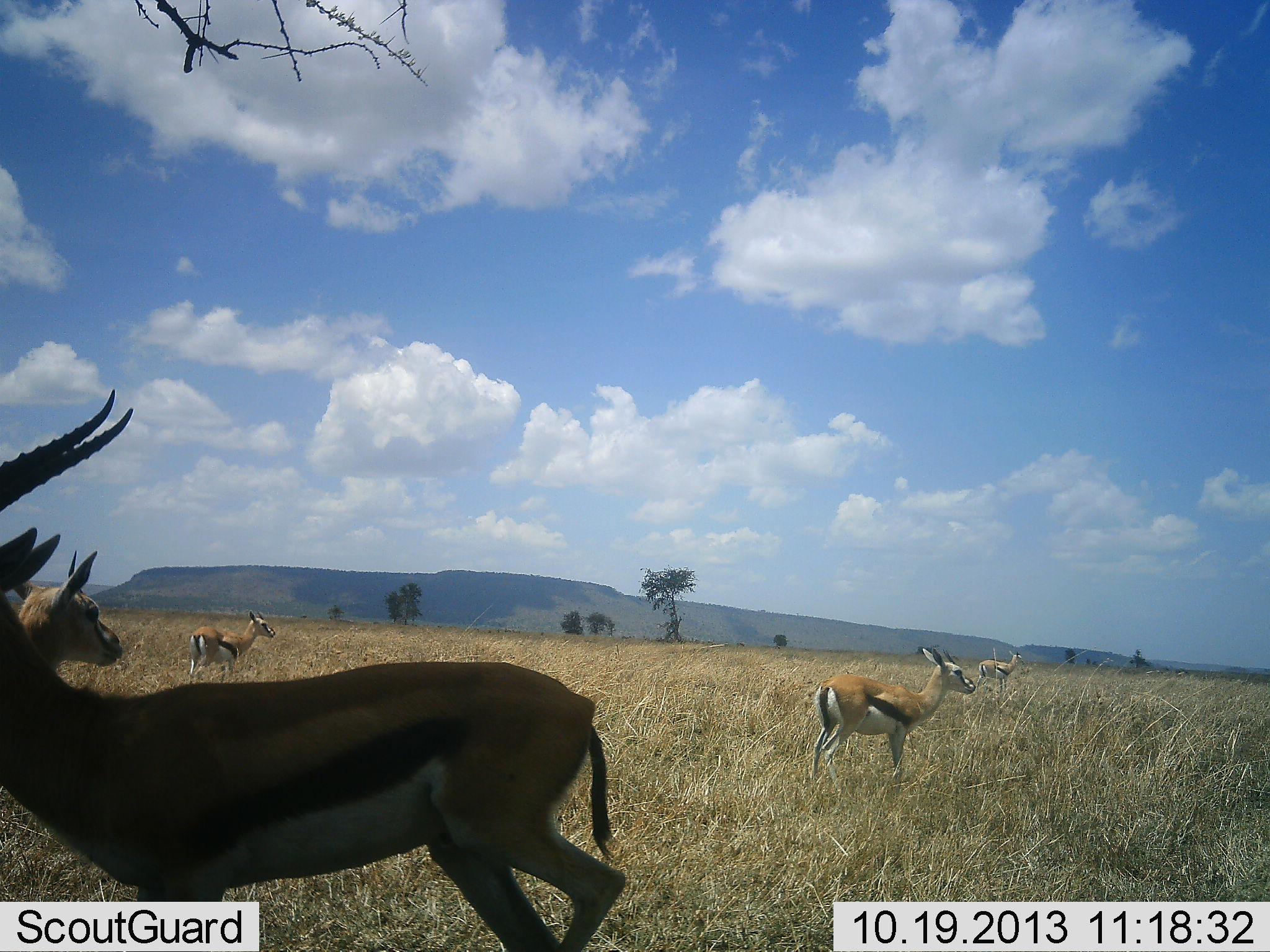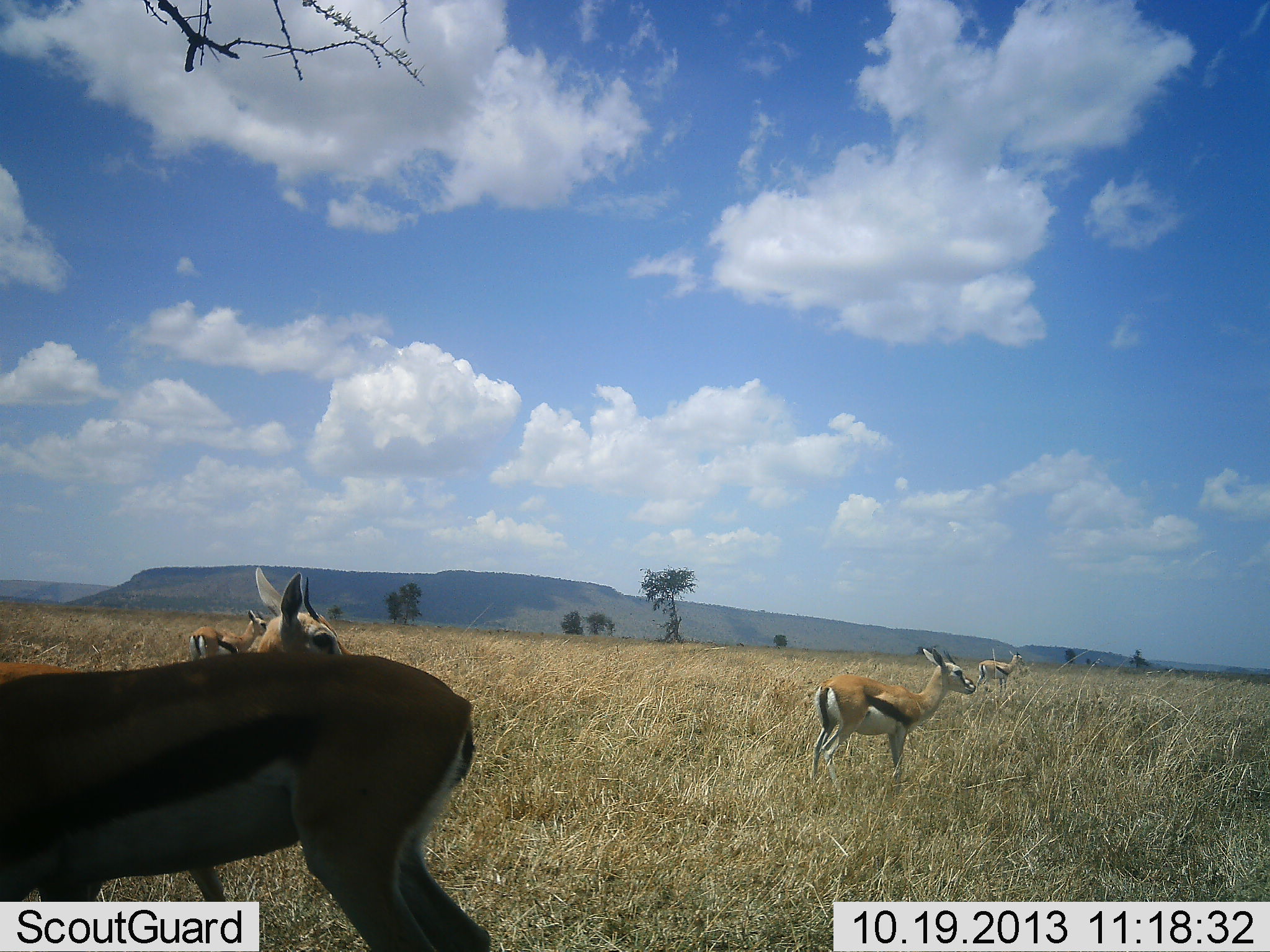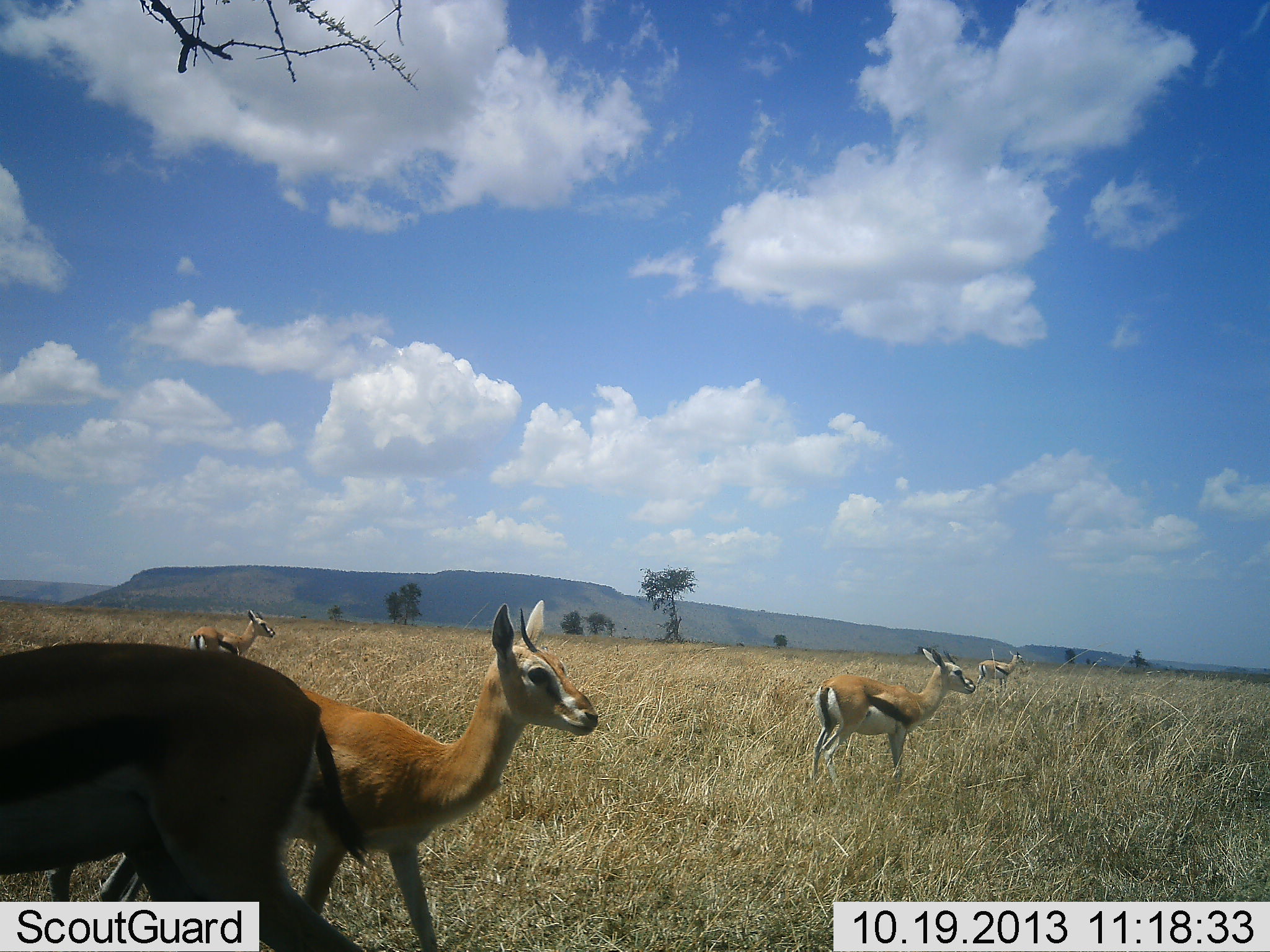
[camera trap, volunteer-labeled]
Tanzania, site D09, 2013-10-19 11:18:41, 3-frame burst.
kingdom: Animalia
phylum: Chordata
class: Mammalia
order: Artiodactyla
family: Bovidae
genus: Eudorcas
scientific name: Eudorcas thomsonii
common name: thomson's gazelle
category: gazellethomsons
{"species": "gazellethomsons (thomson's gazelle) (Eudorcas thomsonii)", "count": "8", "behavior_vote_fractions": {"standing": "80%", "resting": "10%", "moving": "40%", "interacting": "0%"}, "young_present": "10%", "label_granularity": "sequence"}